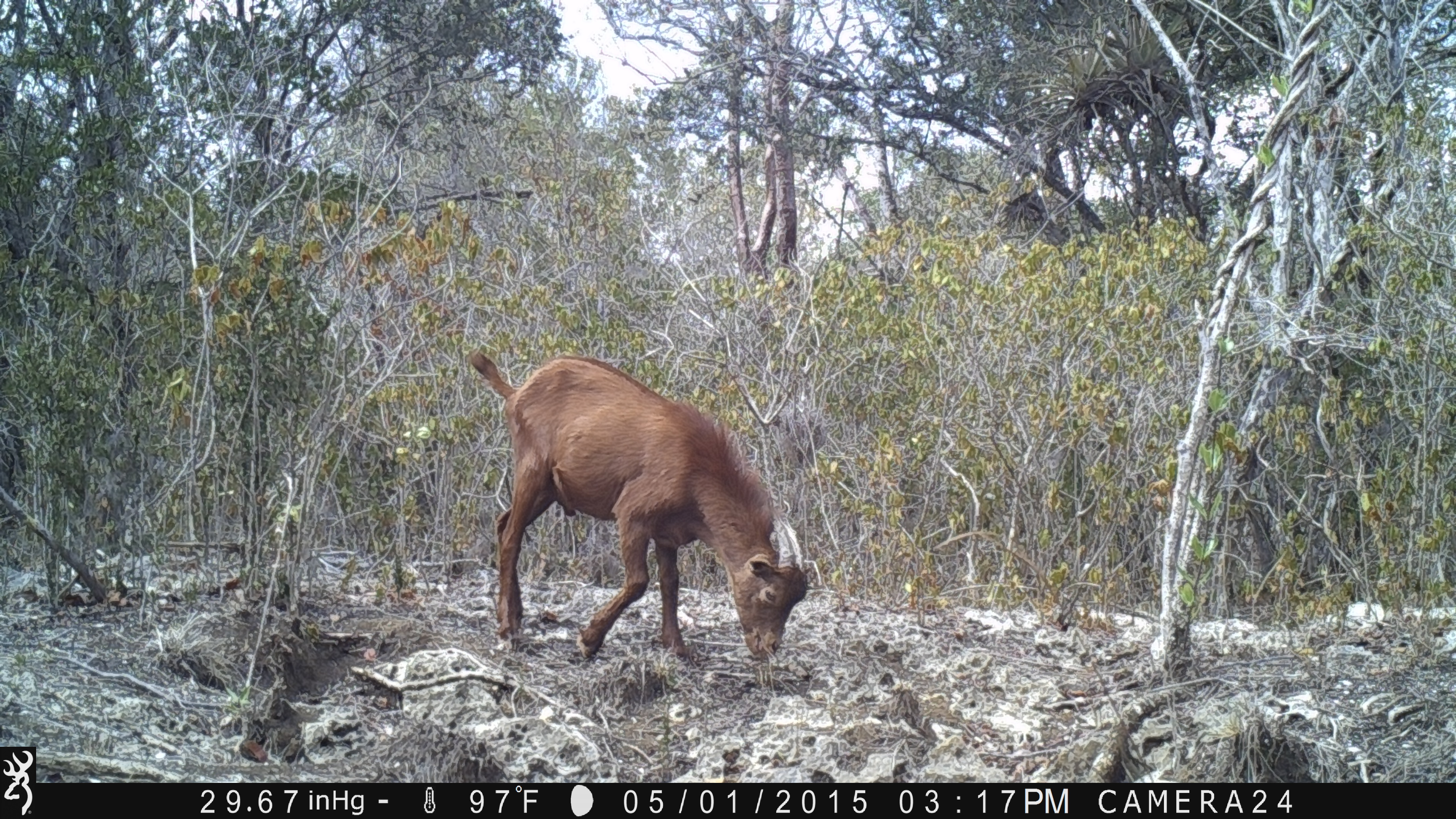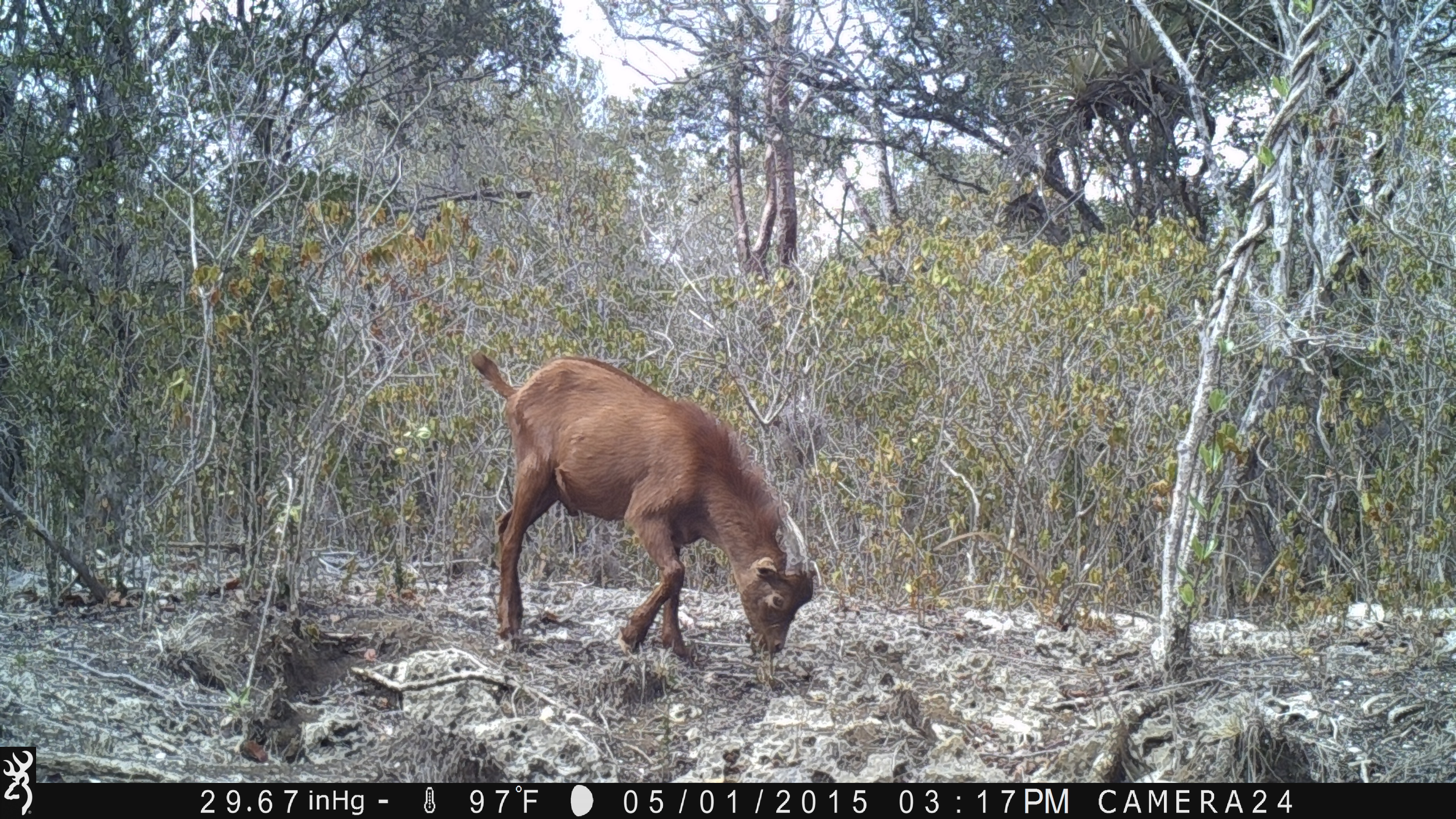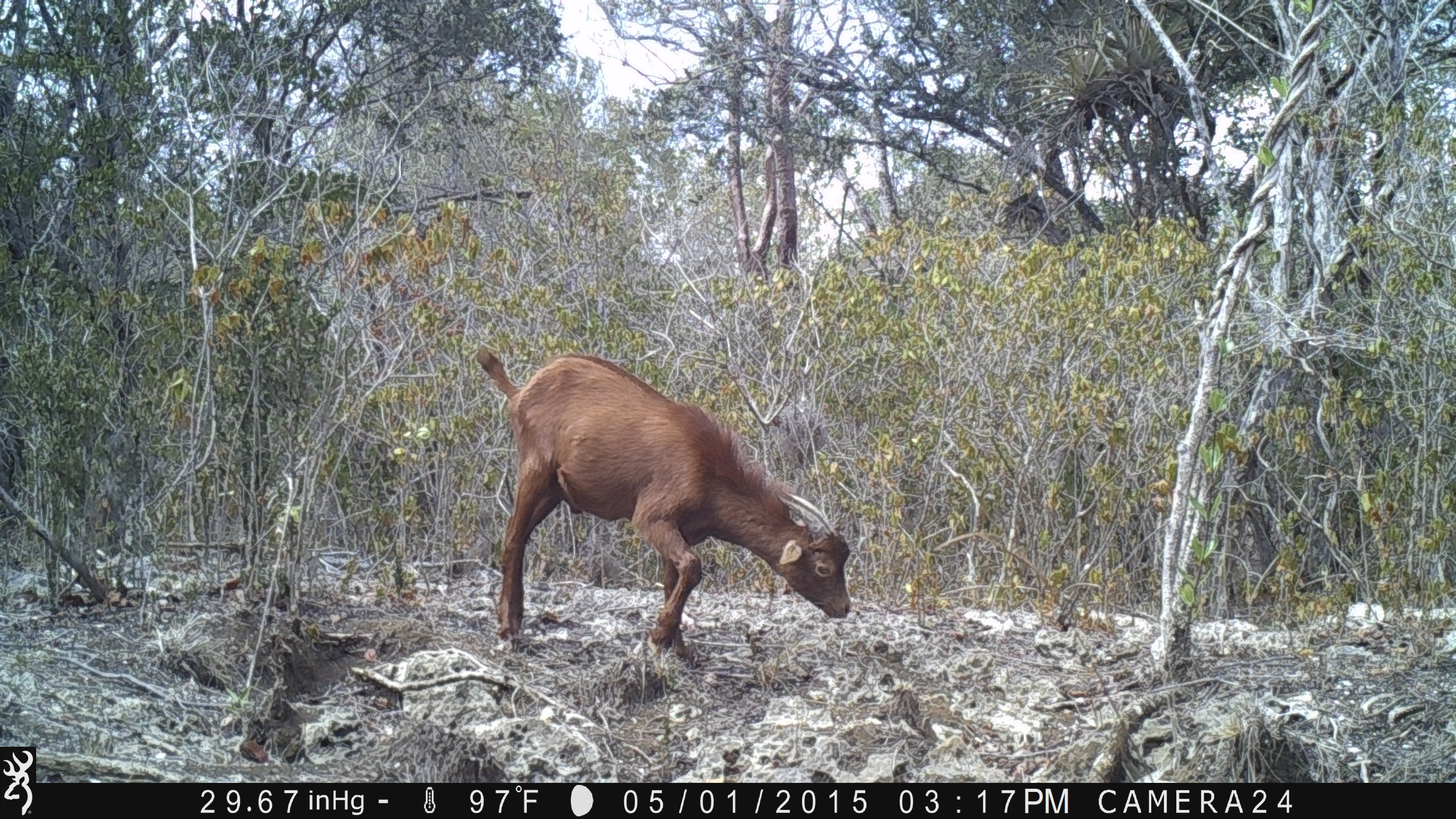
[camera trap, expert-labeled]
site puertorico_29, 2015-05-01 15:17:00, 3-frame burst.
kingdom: Animalia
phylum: Chordata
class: Mammalia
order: Artiodactyla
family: Bovidae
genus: Capra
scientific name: Capra hircus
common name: goat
Goat (Capra hircus).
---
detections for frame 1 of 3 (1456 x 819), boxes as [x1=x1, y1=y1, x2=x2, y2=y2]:
goat: [x1=463, y1=347, x2=808, y2=665]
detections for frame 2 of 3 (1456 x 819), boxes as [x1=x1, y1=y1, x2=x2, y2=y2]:
goat: [x1=469, y1=350, x2=815, y2=668]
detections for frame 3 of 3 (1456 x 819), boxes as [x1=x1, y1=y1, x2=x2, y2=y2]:
goat: [x1=471, y1=348, x2=851, y2=665]